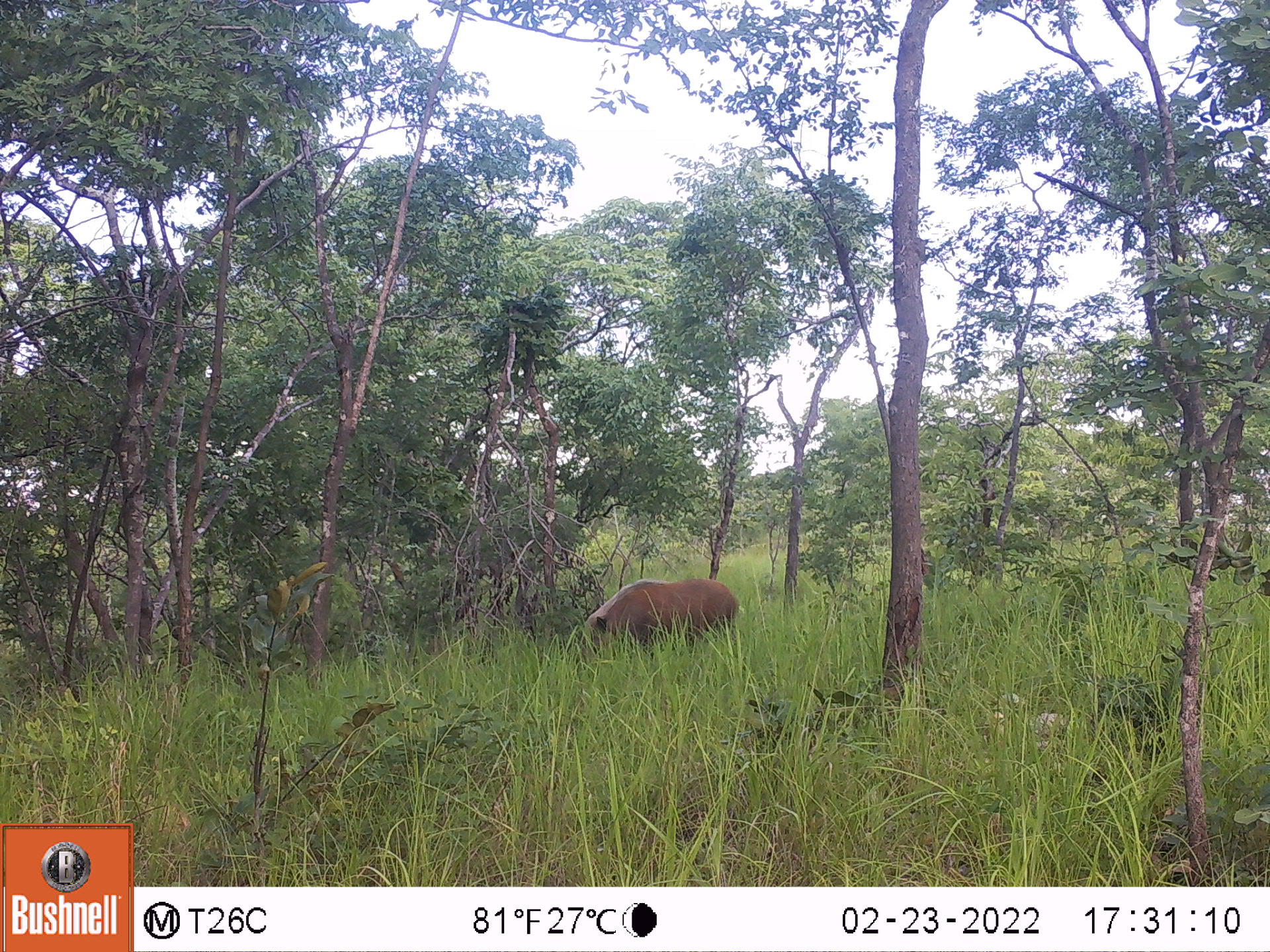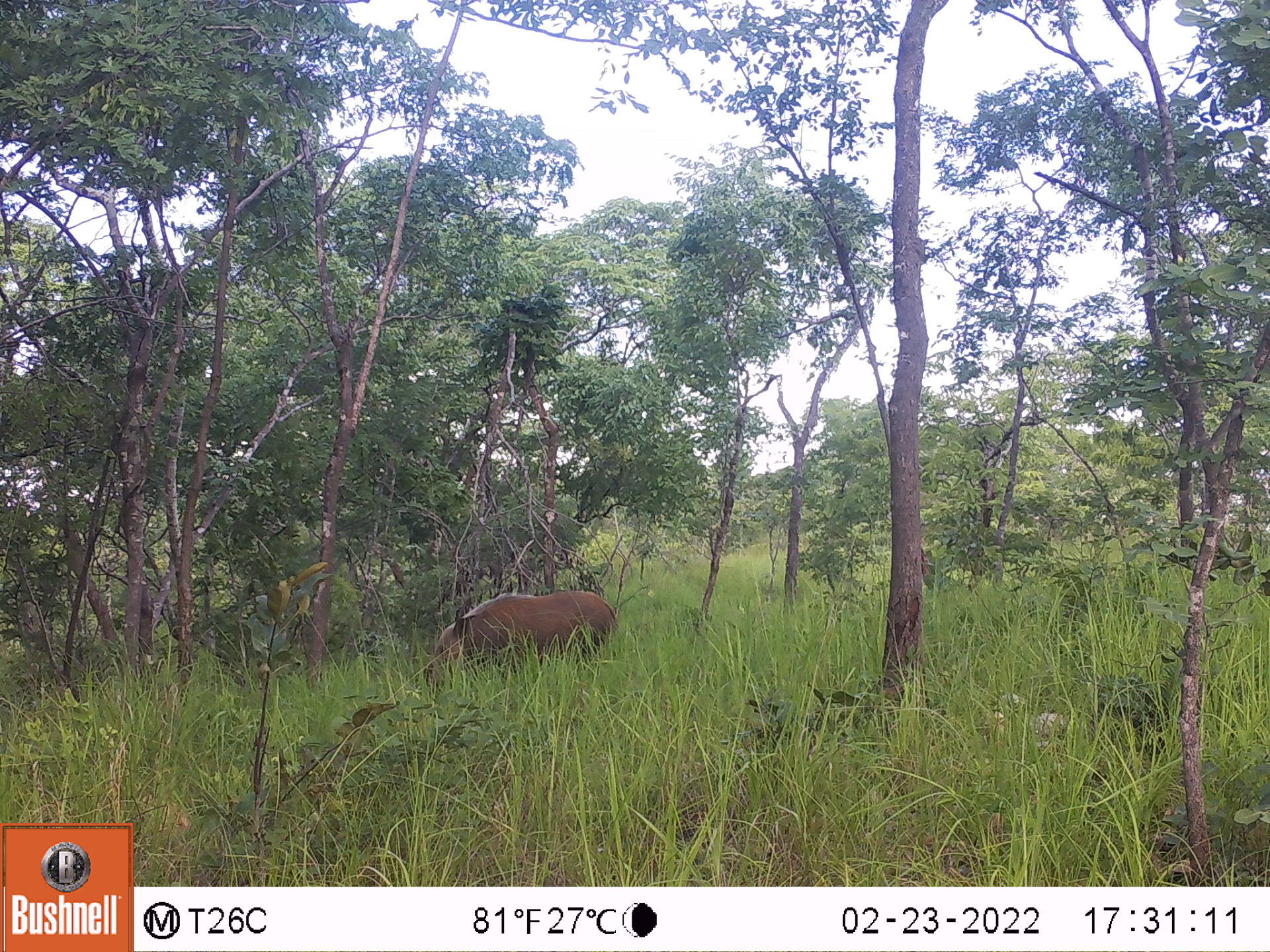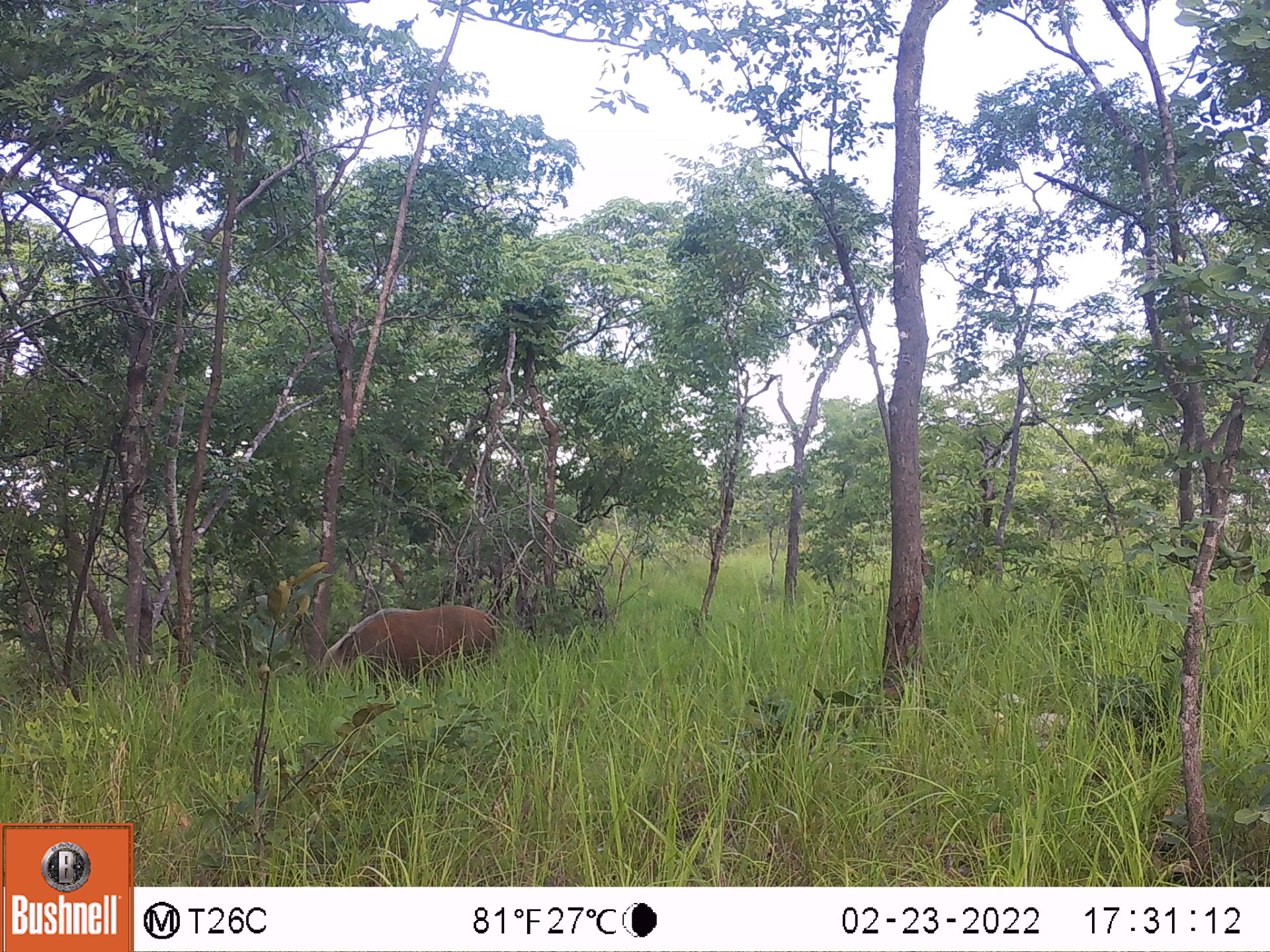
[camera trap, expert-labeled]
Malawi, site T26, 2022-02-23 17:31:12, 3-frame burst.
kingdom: Animalia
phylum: Chordata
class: Mammalia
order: Artiodactyla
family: Suidae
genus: Potamochoerus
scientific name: Potamochoerus larvatus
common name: bushpig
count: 1